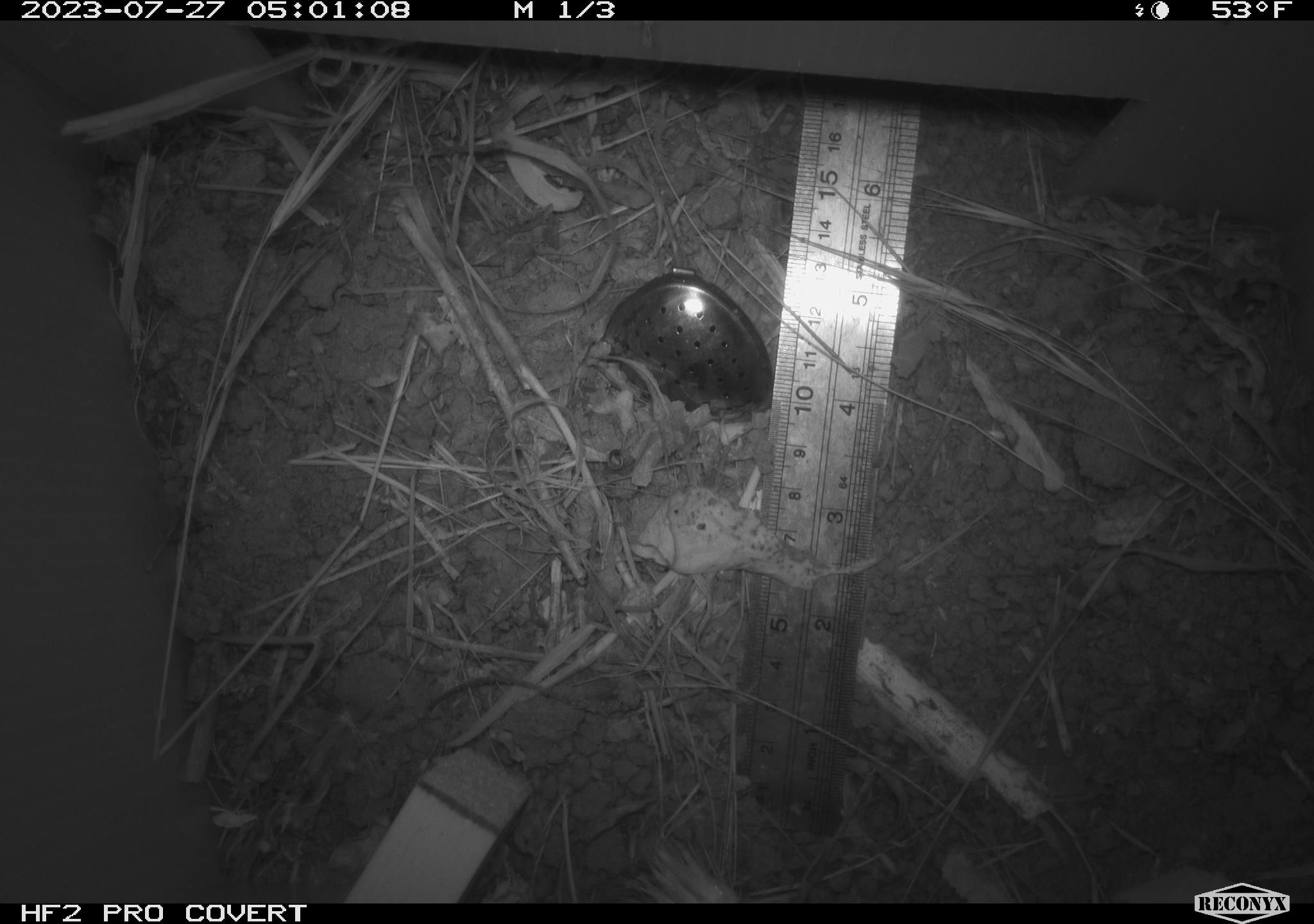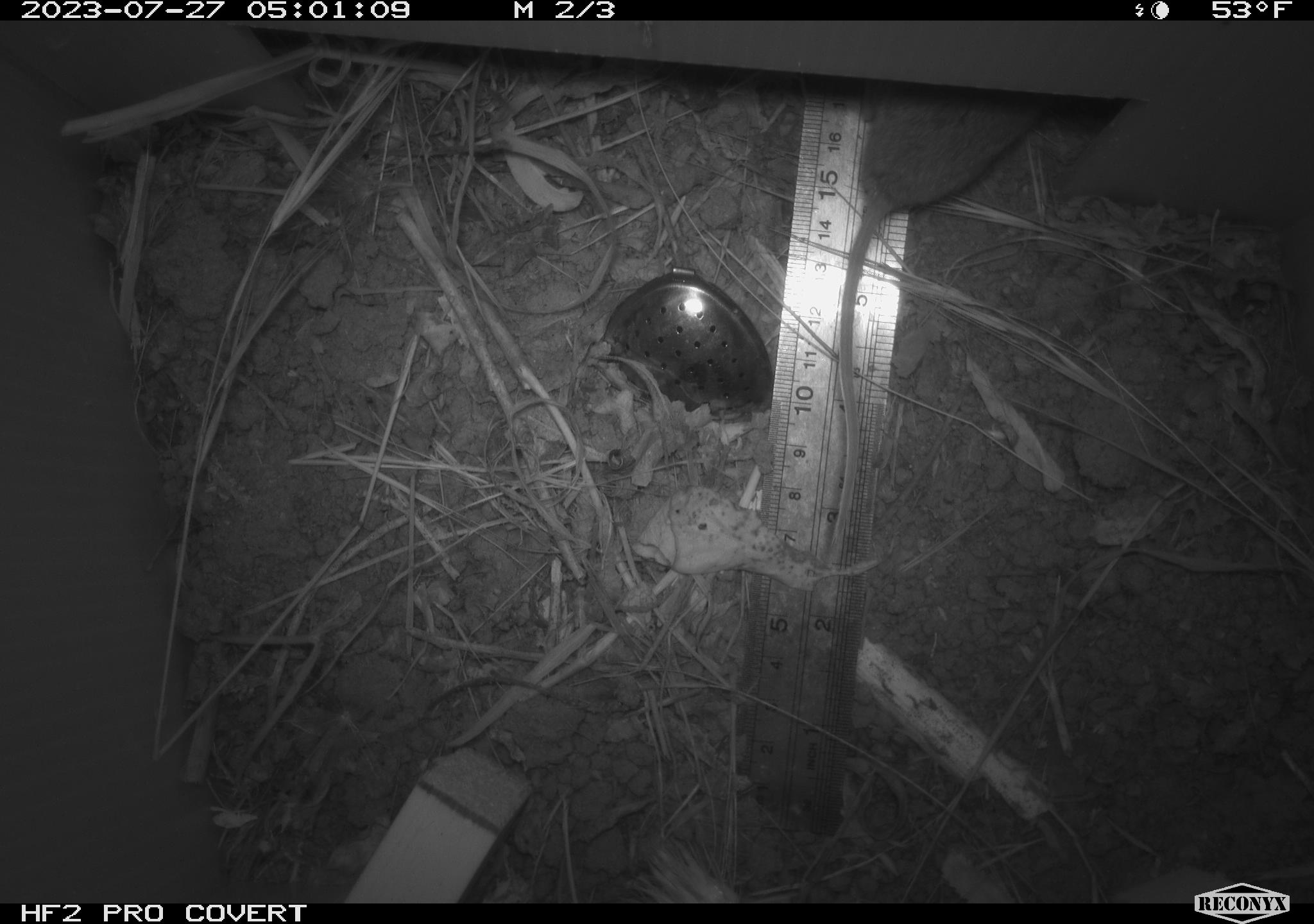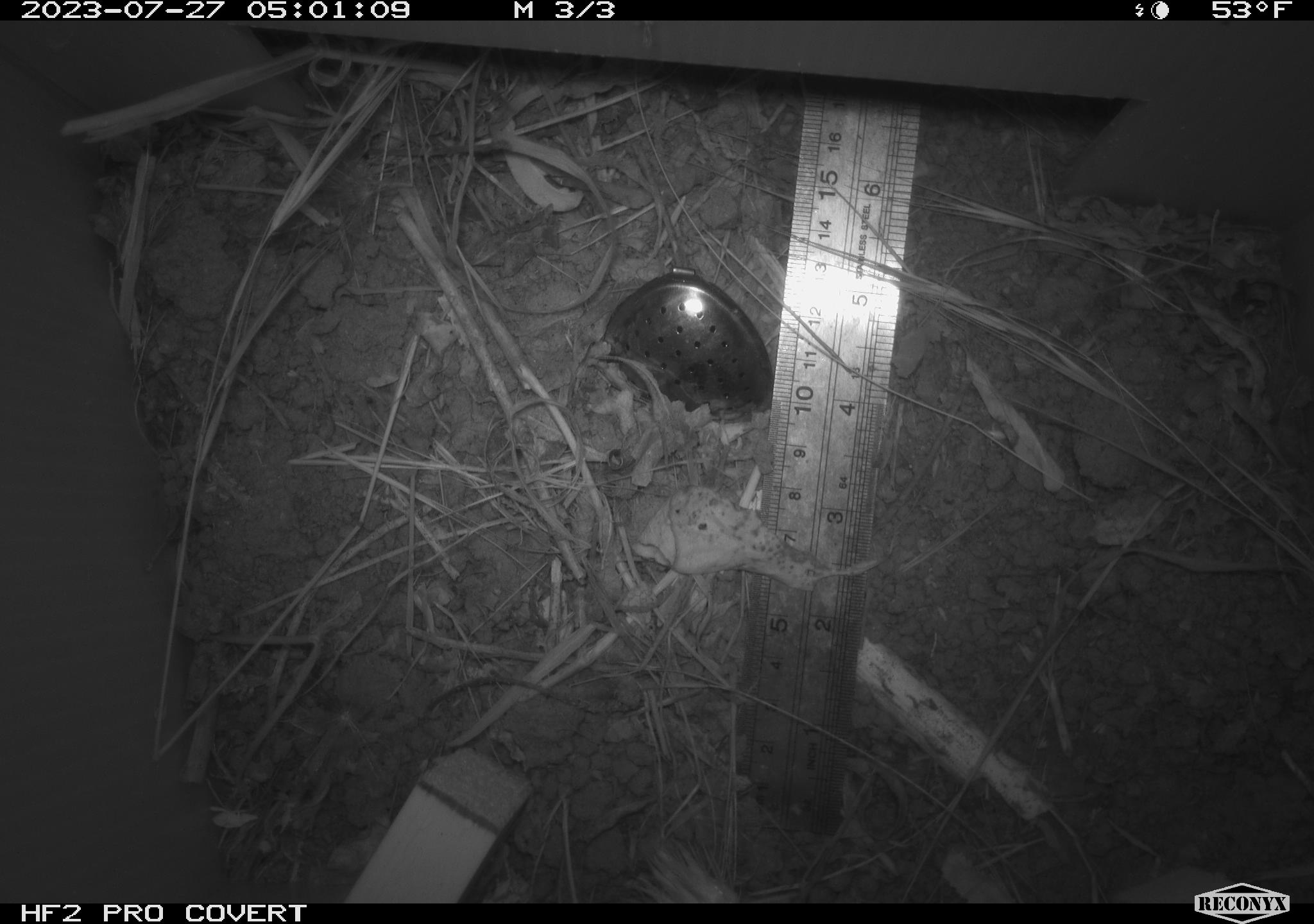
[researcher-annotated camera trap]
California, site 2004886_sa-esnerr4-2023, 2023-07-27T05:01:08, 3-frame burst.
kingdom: Animalia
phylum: Chordata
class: Mammalia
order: Rodentia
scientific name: Rodentia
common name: mouse species